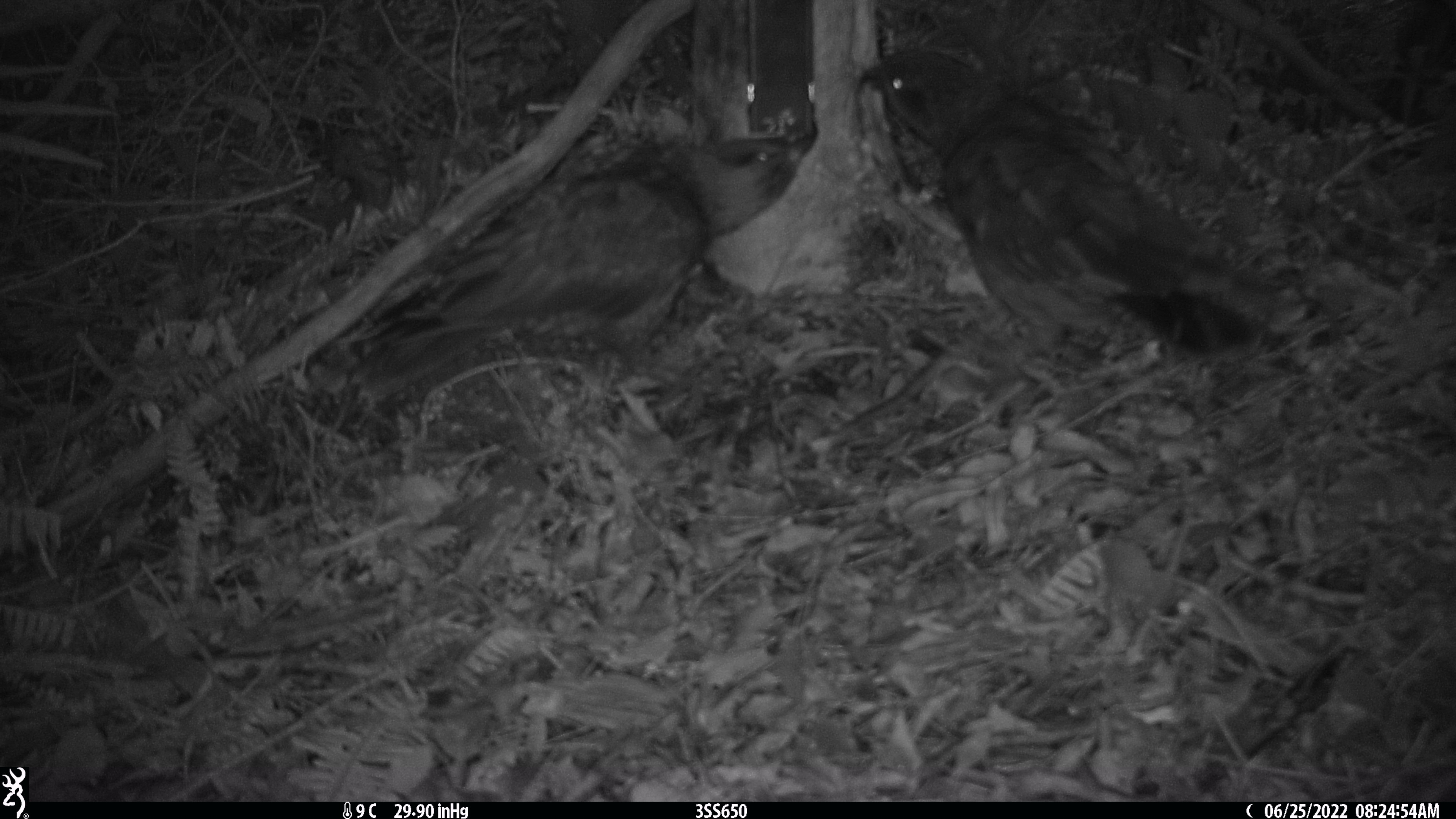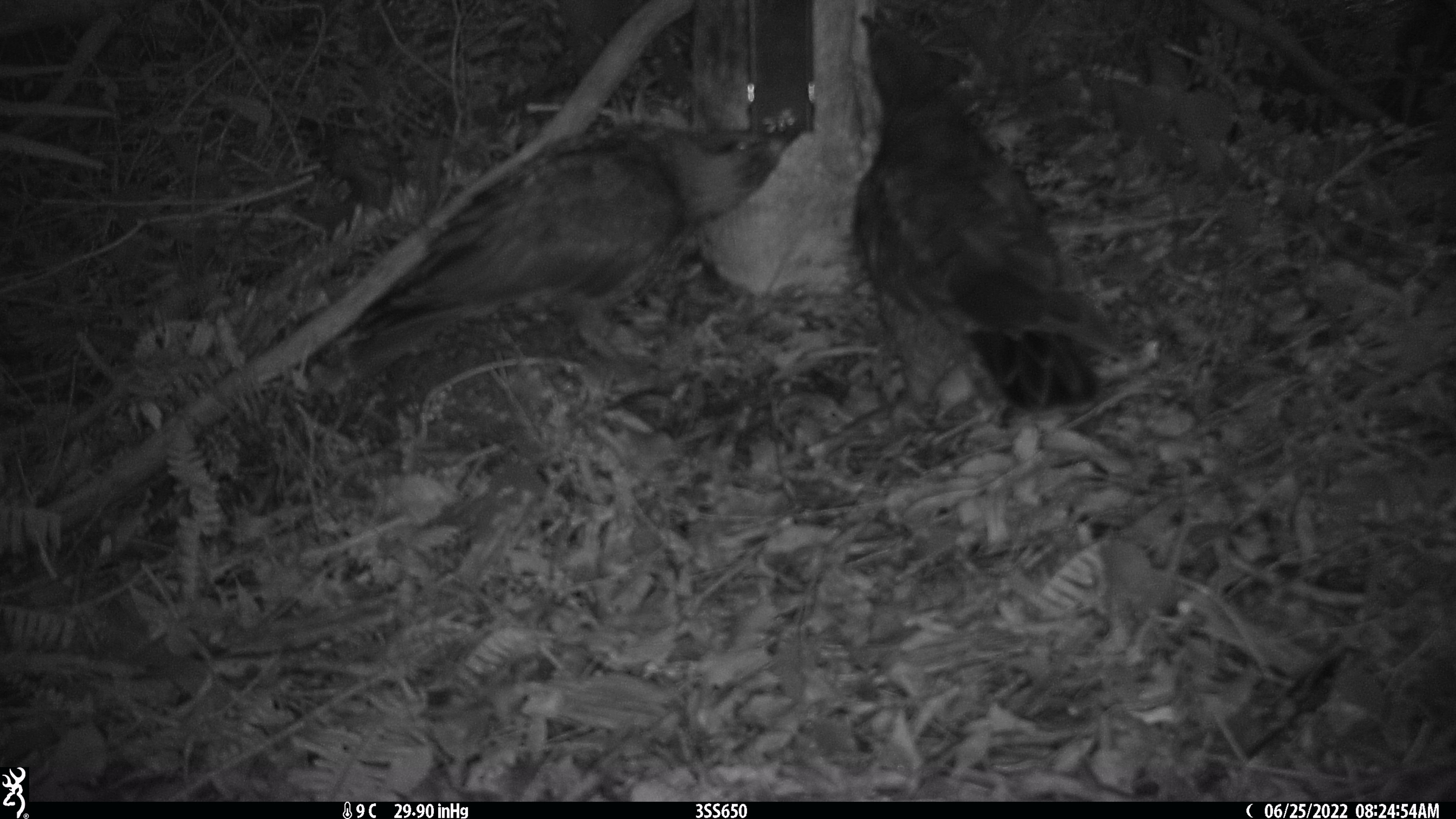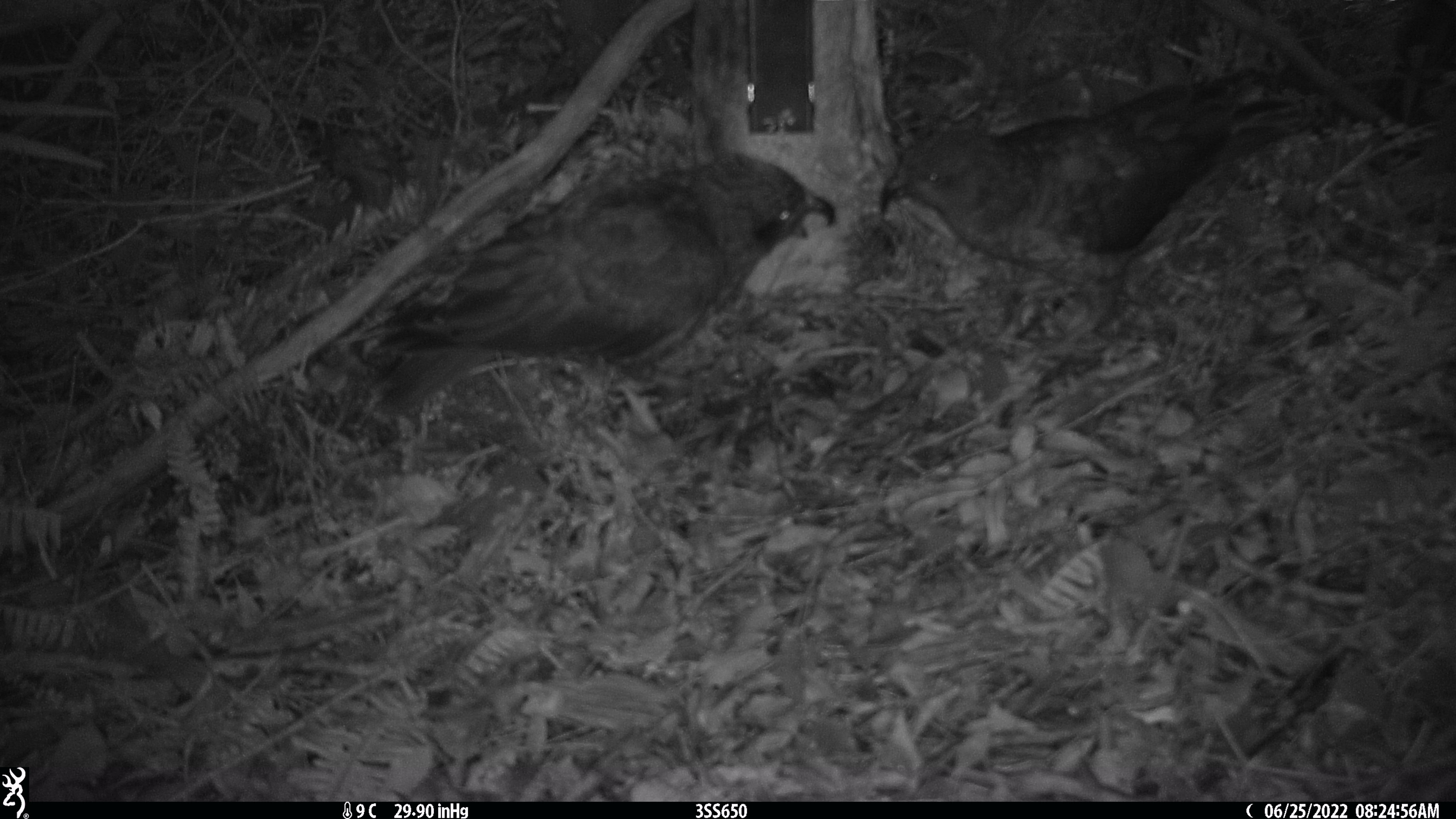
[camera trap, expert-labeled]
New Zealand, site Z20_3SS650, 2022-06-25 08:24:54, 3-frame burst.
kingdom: Animalia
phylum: Chordata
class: Aves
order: Psittaciformes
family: Strigopidae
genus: Nestor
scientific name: Nestor notabilis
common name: kea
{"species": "kea (Nestor notabilis)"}